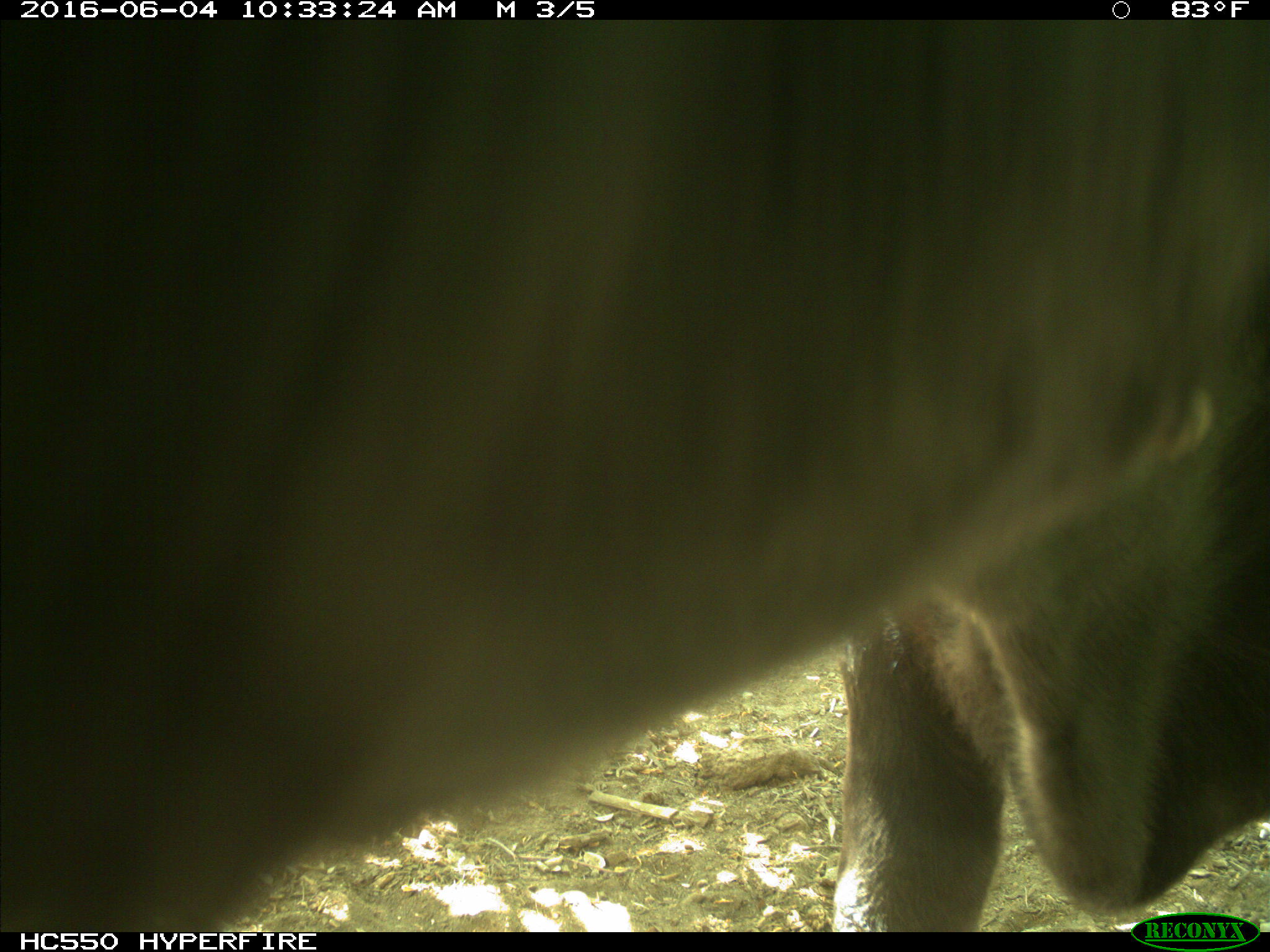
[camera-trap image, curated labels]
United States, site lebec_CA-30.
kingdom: Animalia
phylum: Chordata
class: Mammalia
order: Artiodactyla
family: Bovidae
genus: Bos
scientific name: Bos taurus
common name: domestic cow